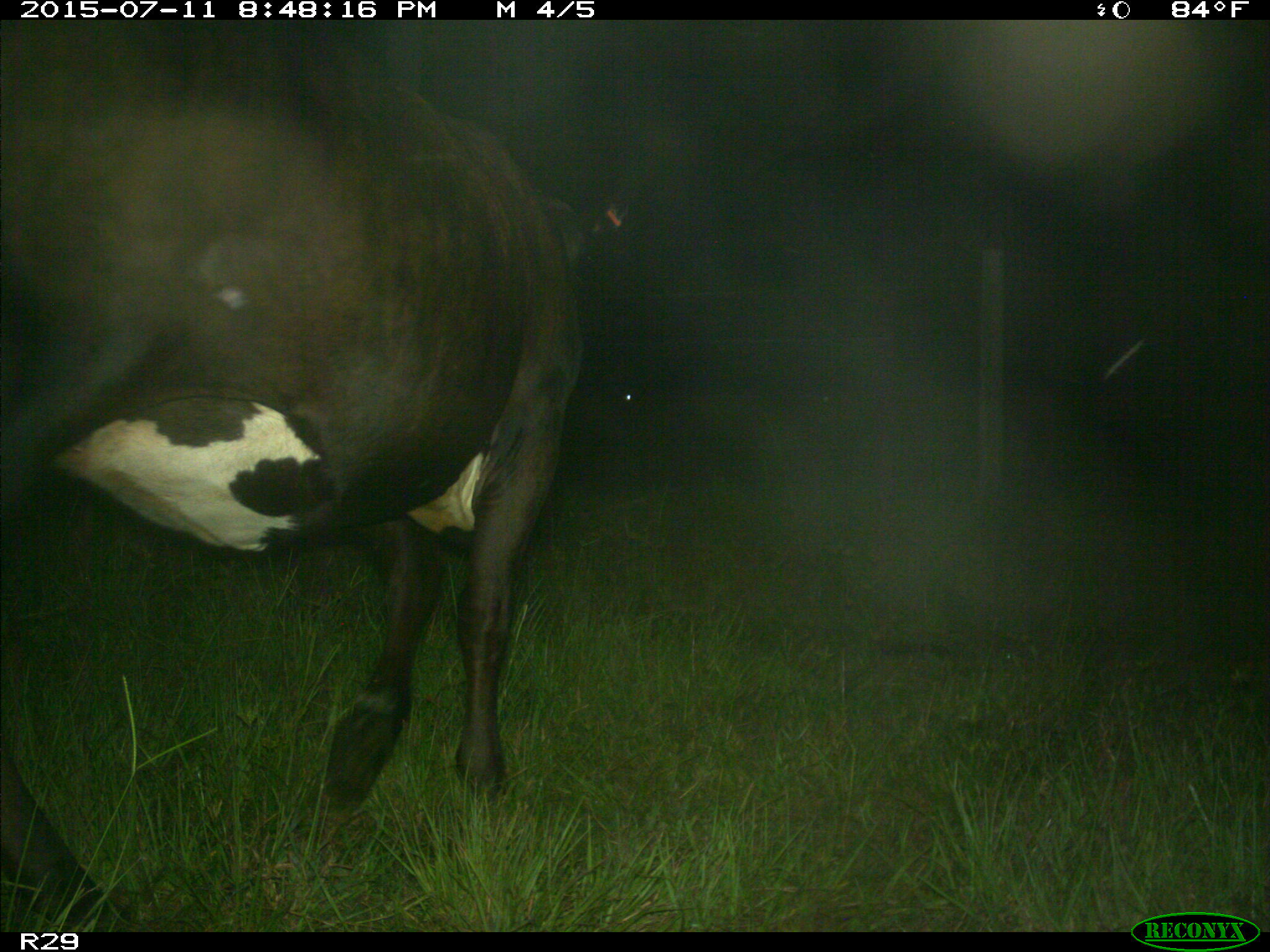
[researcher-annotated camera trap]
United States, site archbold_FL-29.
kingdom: Animalia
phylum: Chordata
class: Mammalia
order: Artiodactyla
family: Bovidae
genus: Bos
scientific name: Bos taurus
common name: domestic cow